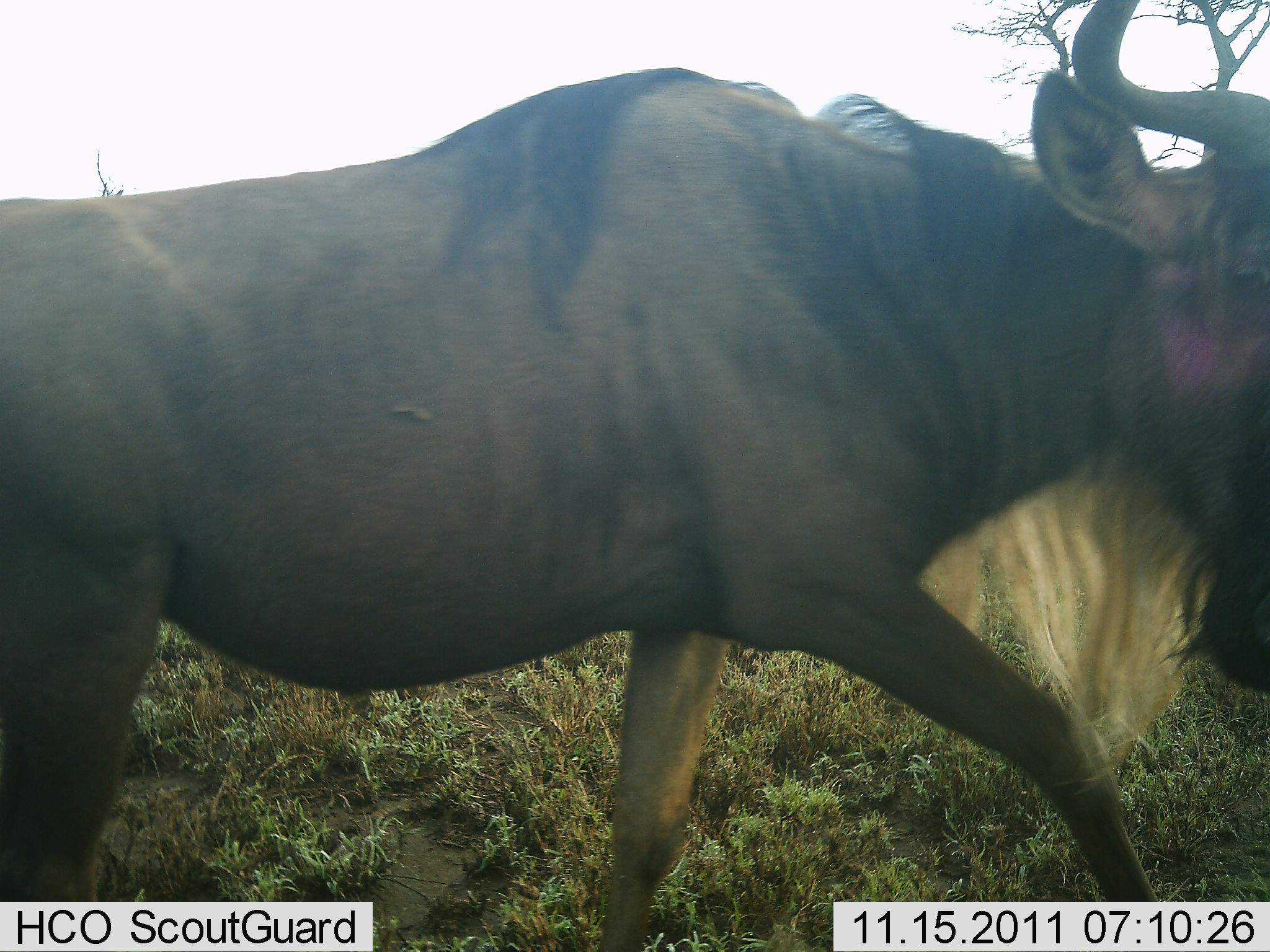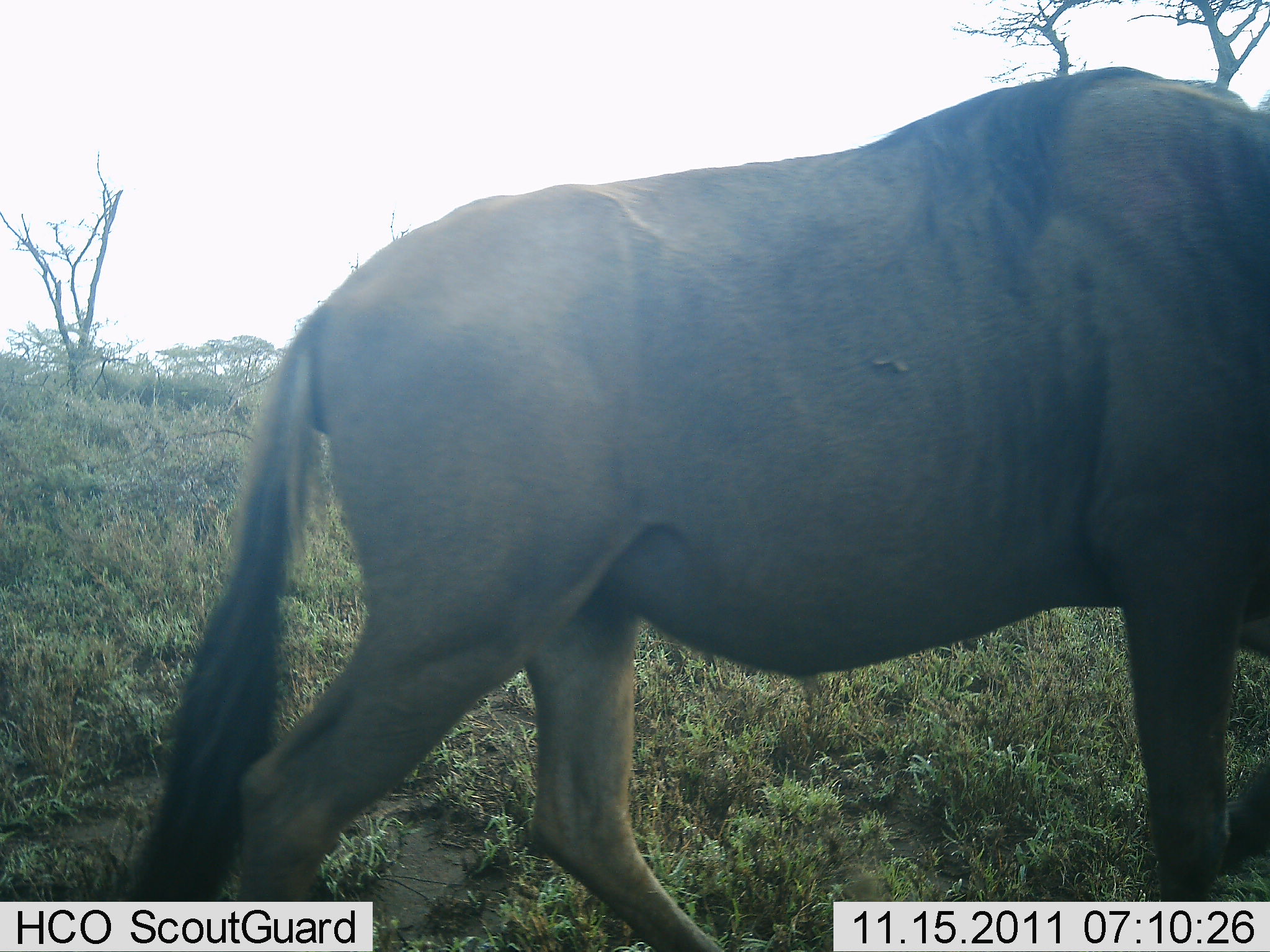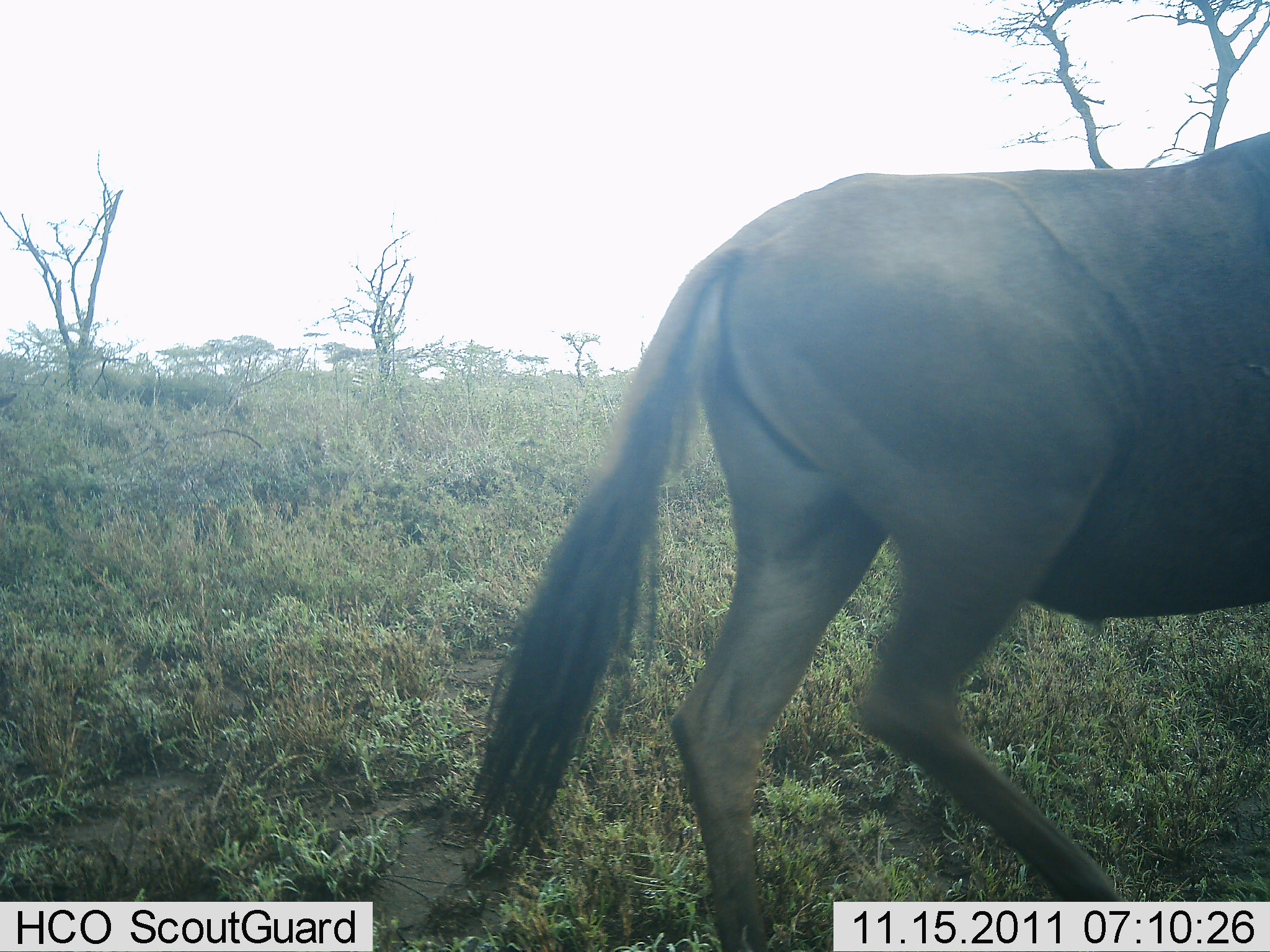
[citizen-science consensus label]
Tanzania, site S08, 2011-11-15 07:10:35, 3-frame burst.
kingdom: Animalia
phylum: Chordata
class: Mammalia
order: Artiodactyla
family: Bovidae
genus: Connochaetes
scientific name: Connochaetes taurinus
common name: blue wildebeest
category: wildebeest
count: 1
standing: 7%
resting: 0%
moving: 100%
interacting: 0%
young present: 0%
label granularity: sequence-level